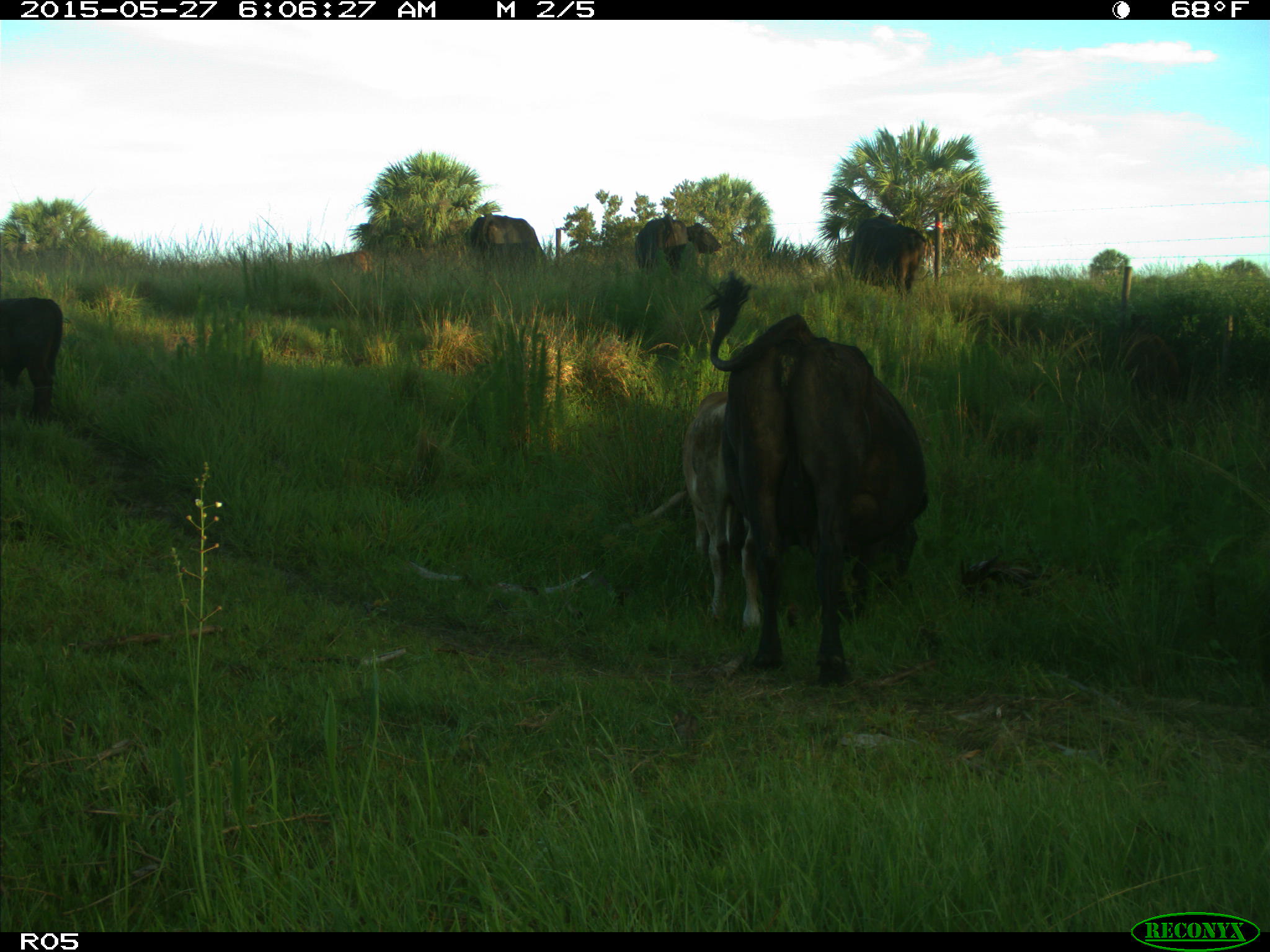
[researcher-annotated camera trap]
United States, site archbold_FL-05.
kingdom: Animalia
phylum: Chordata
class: Mammalia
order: Artiodactyla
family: Bovidae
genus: Bos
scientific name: Bos taurus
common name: domestic cow